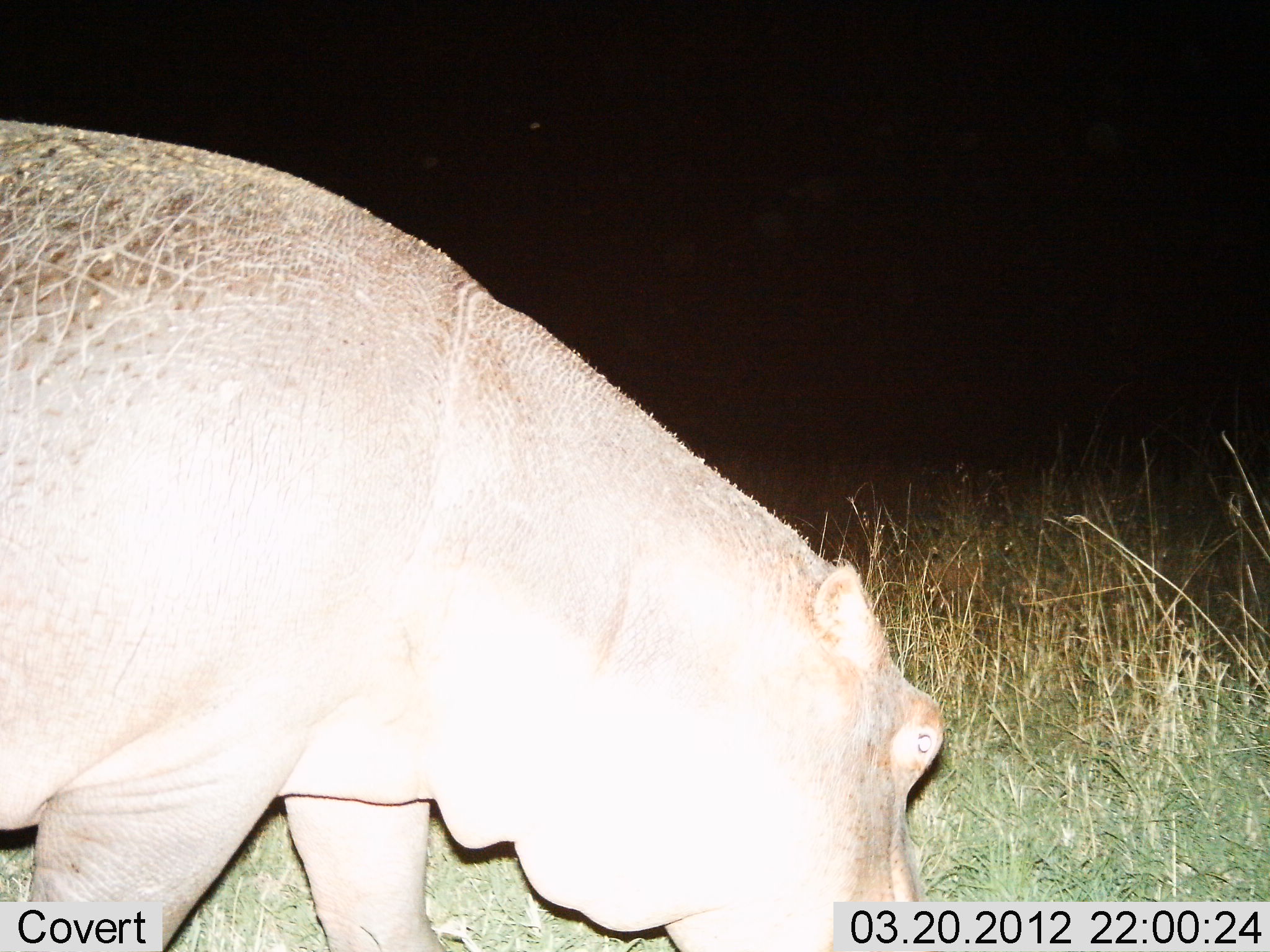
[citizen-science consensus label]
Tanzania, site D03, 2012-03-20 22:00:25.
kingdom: Animalia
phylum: Chordata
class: Mammalia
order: Artiodactyla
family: Hippopotamidae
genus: Hippopotamus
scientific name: Hippopotamus amphibius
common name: hippopotamus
Hippopotamus (Hippopotamus amphibius), count 1. Behavior (volunteer vote fractions): standing 37%, resting 0%, moving 7%, interacting 0%. Young present (vote fraction): 0%. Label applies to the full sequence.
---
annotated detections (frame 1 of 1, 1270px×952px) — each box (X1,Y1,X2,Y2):
animal: (1,119,946,952)